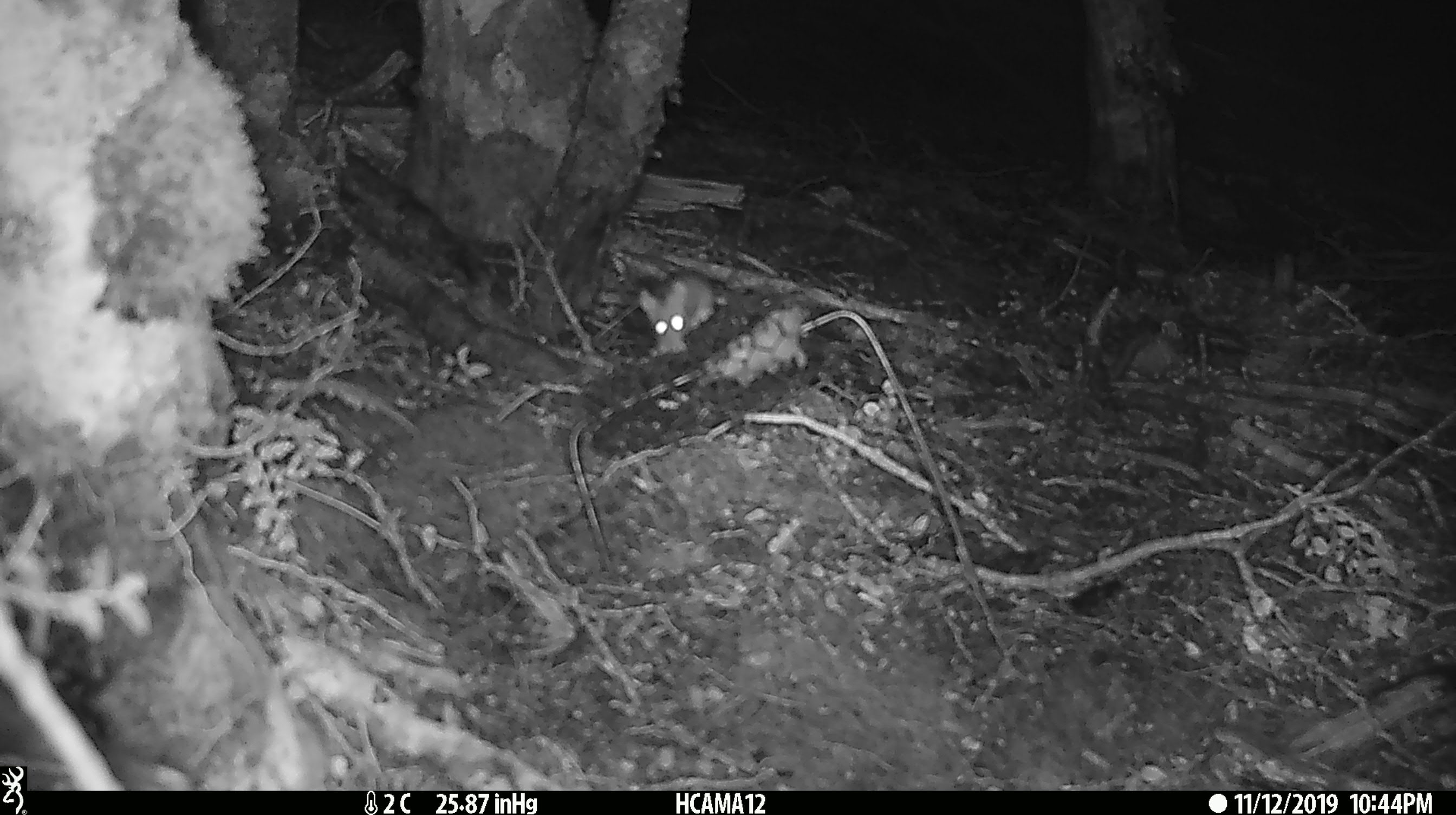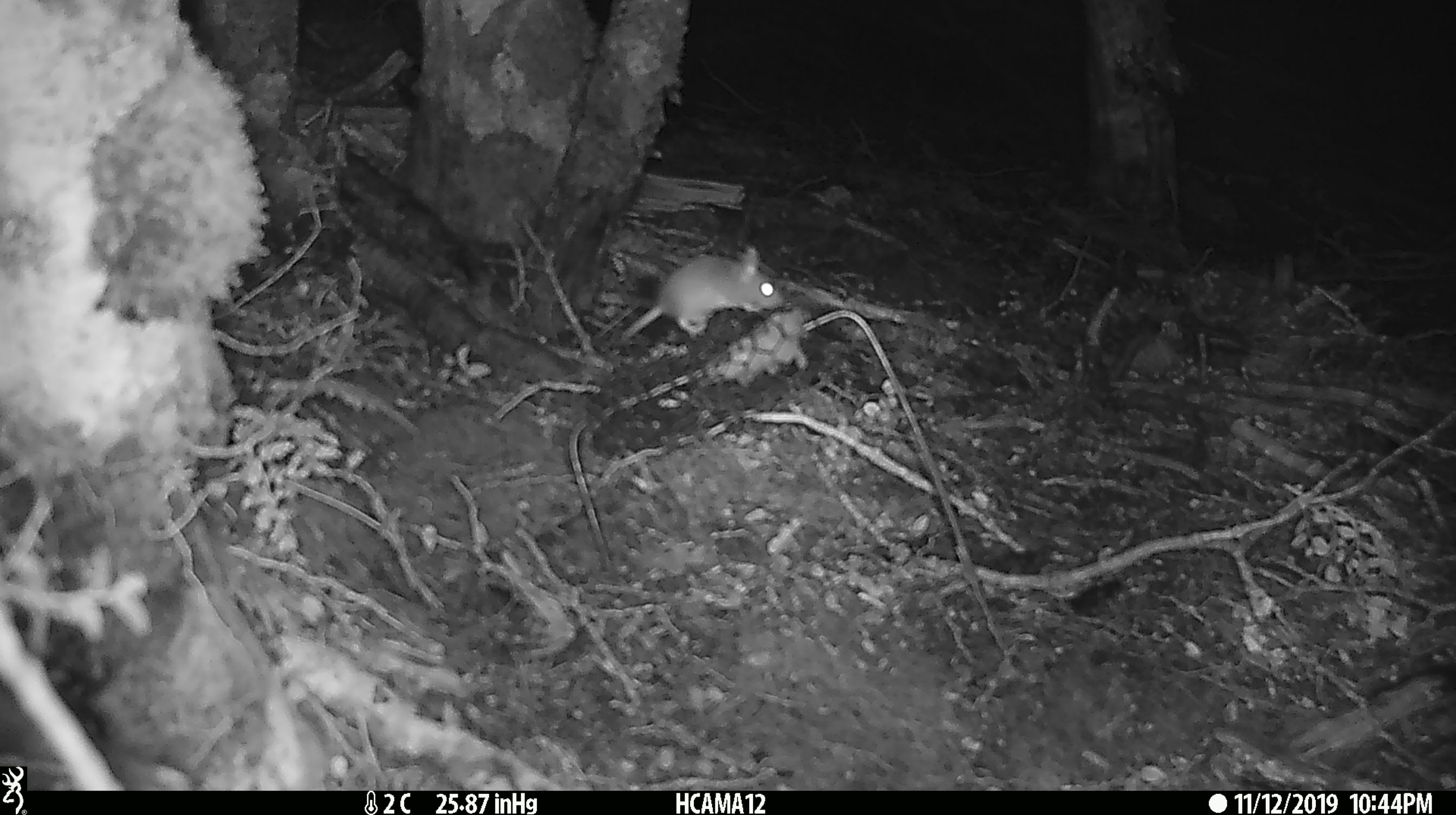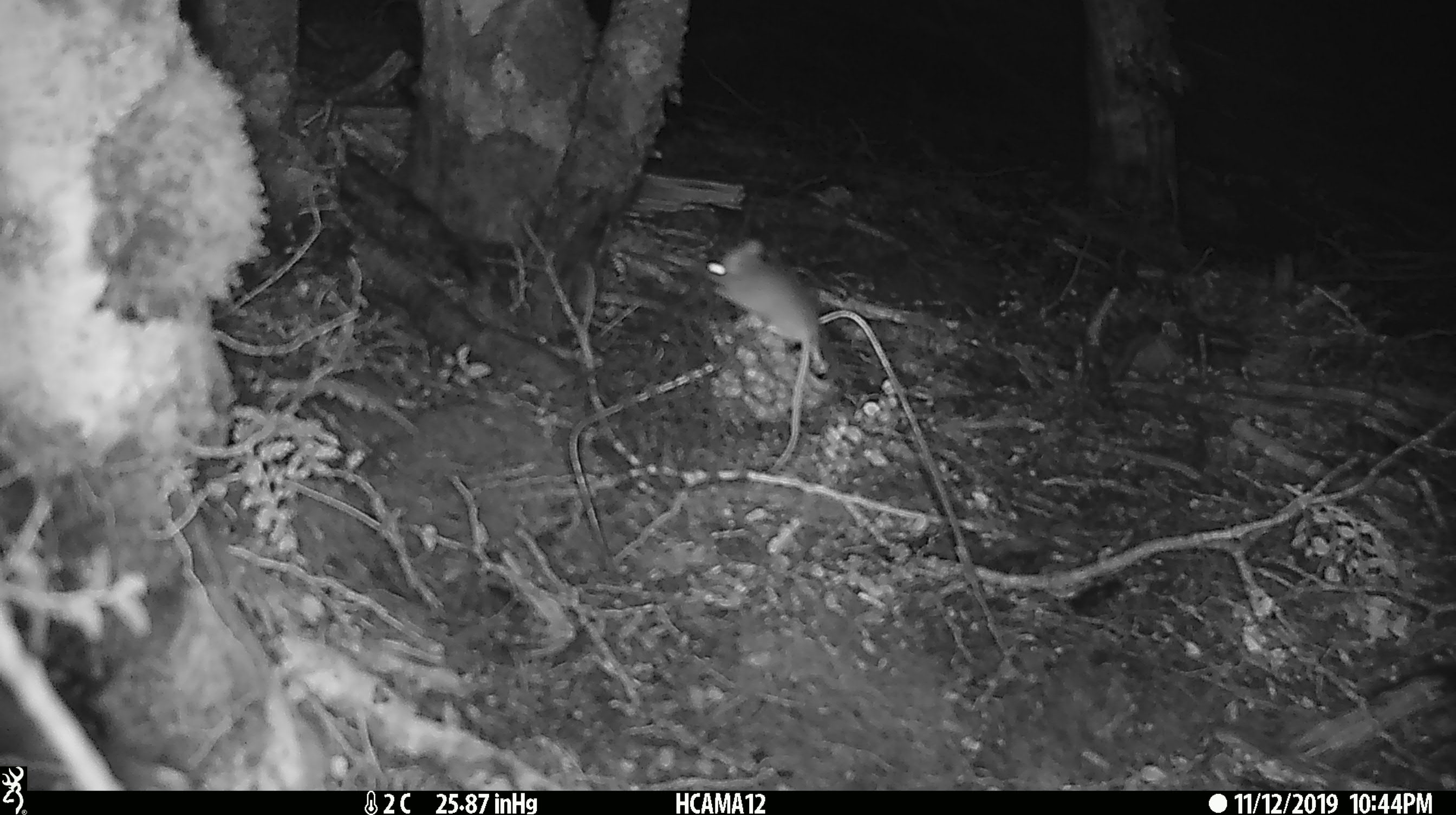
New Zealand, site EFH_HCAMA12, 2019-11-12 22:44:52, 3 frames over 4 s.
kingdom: Animalia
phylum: Chordata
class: Mammalia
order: Rodentia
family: Muridae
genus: Mus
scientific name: Mus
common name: mouse